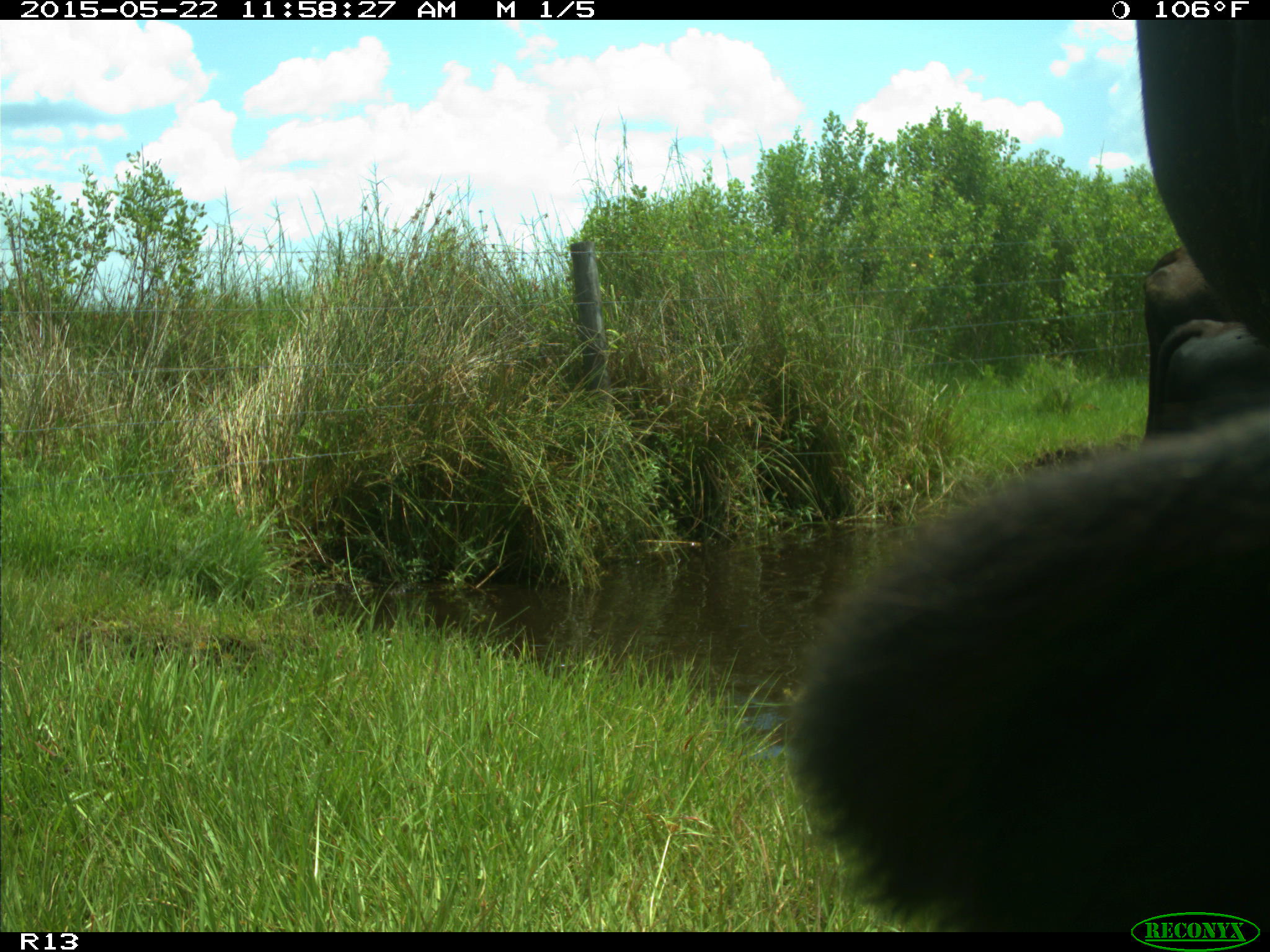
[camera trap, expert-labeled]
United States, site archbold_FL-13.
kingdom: Animalia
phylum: Chordata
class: Mammalia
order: Artiodactyla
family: Bovidae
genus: Bos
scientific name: Bos taurus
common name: domestic cow